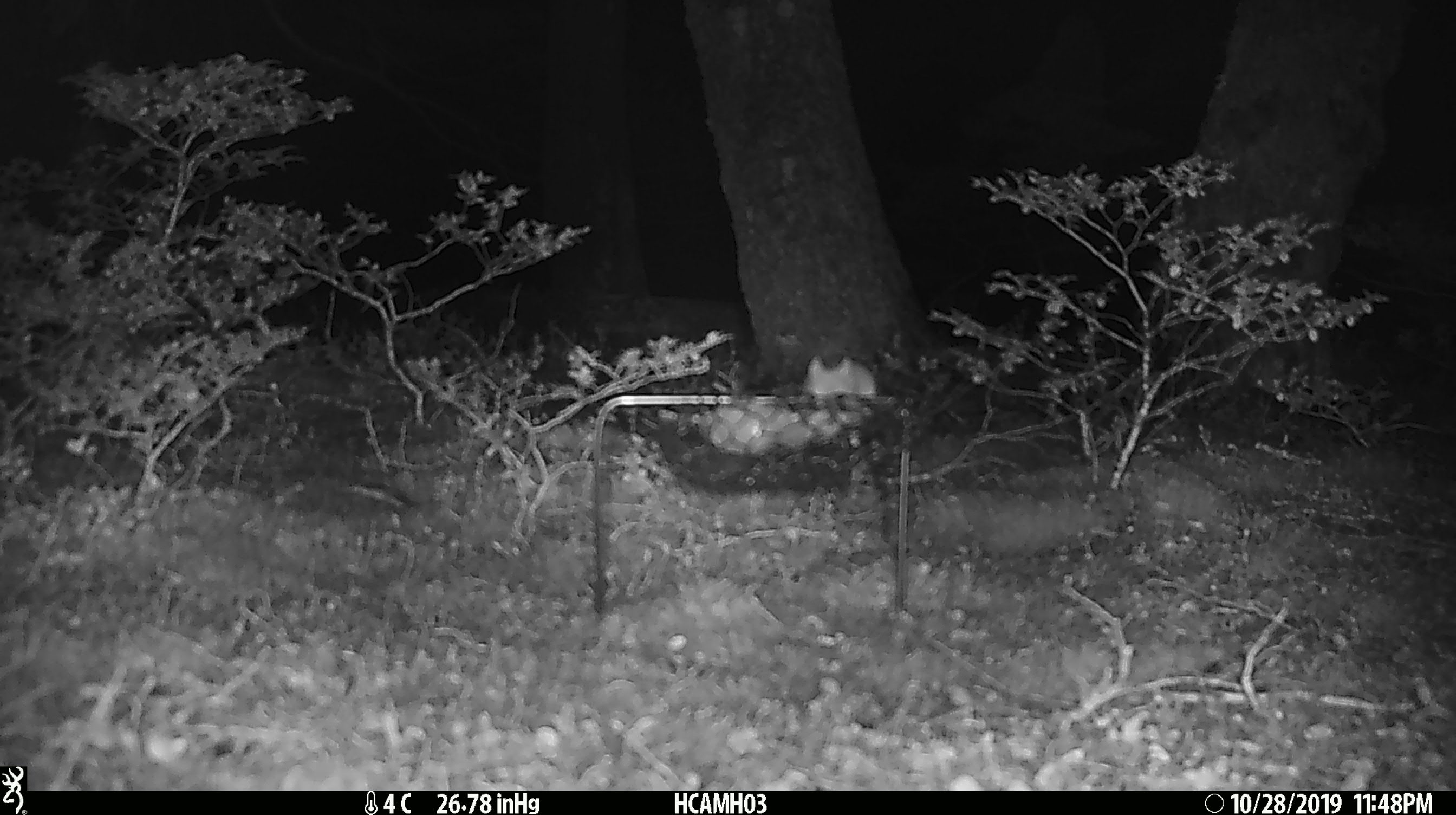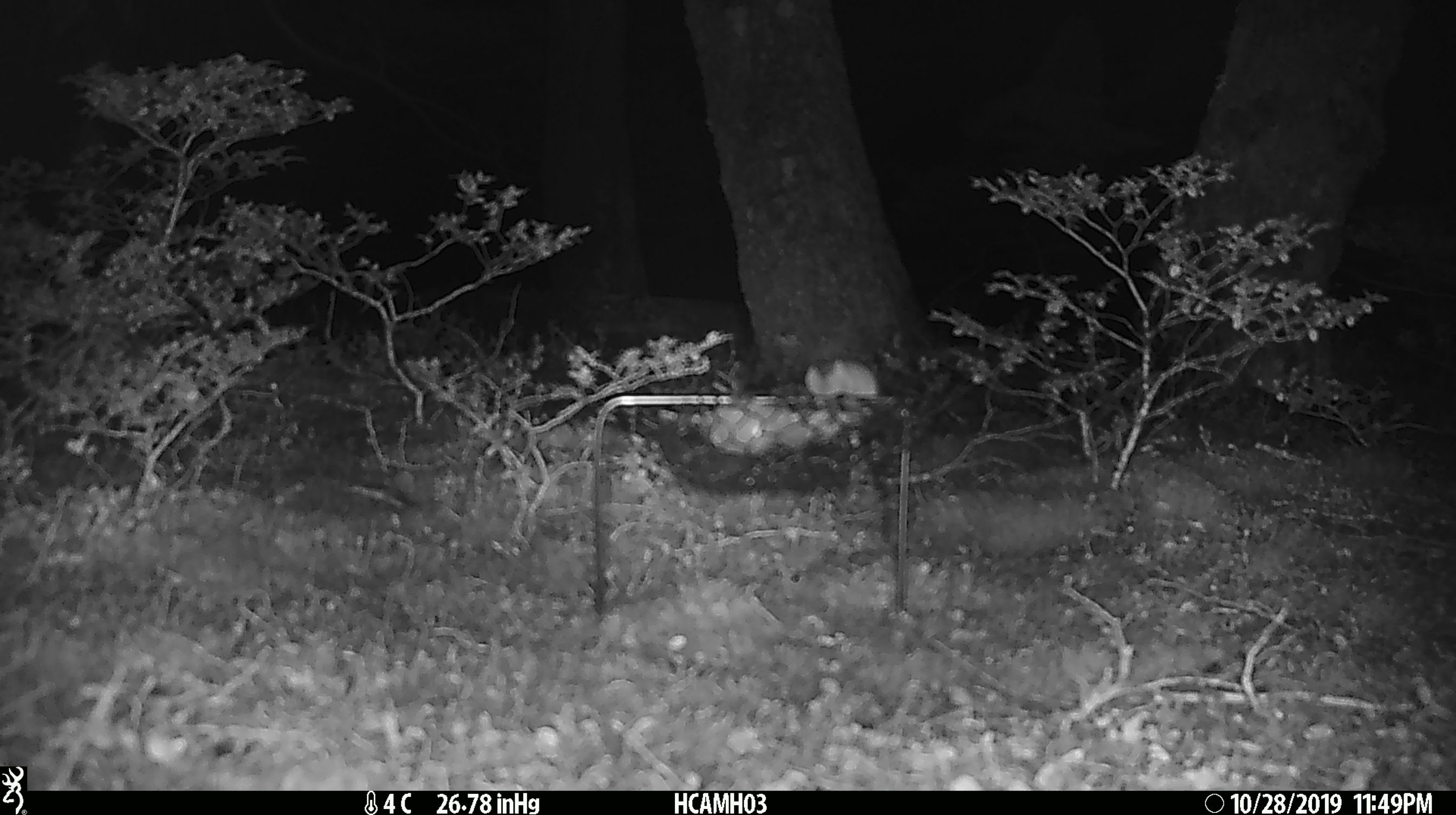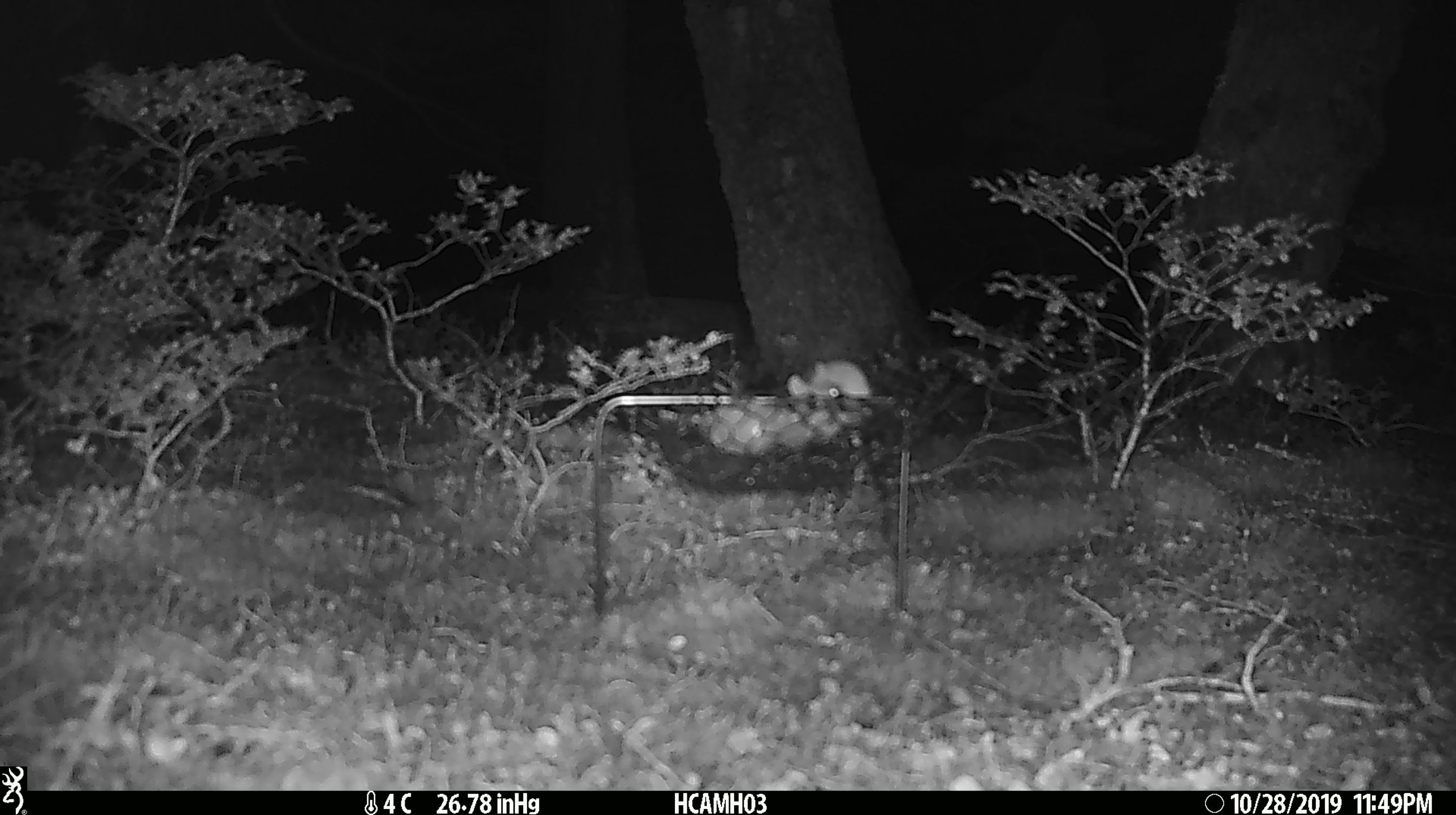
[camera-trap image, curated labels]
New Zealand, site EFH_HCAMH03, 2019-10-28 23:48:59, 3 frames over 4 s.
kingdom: Animalia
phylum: Chordata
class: Mammalia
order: Rodentia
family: Muridae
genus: Mus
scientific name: Mus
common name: mouse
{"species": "mouse (Mus)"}